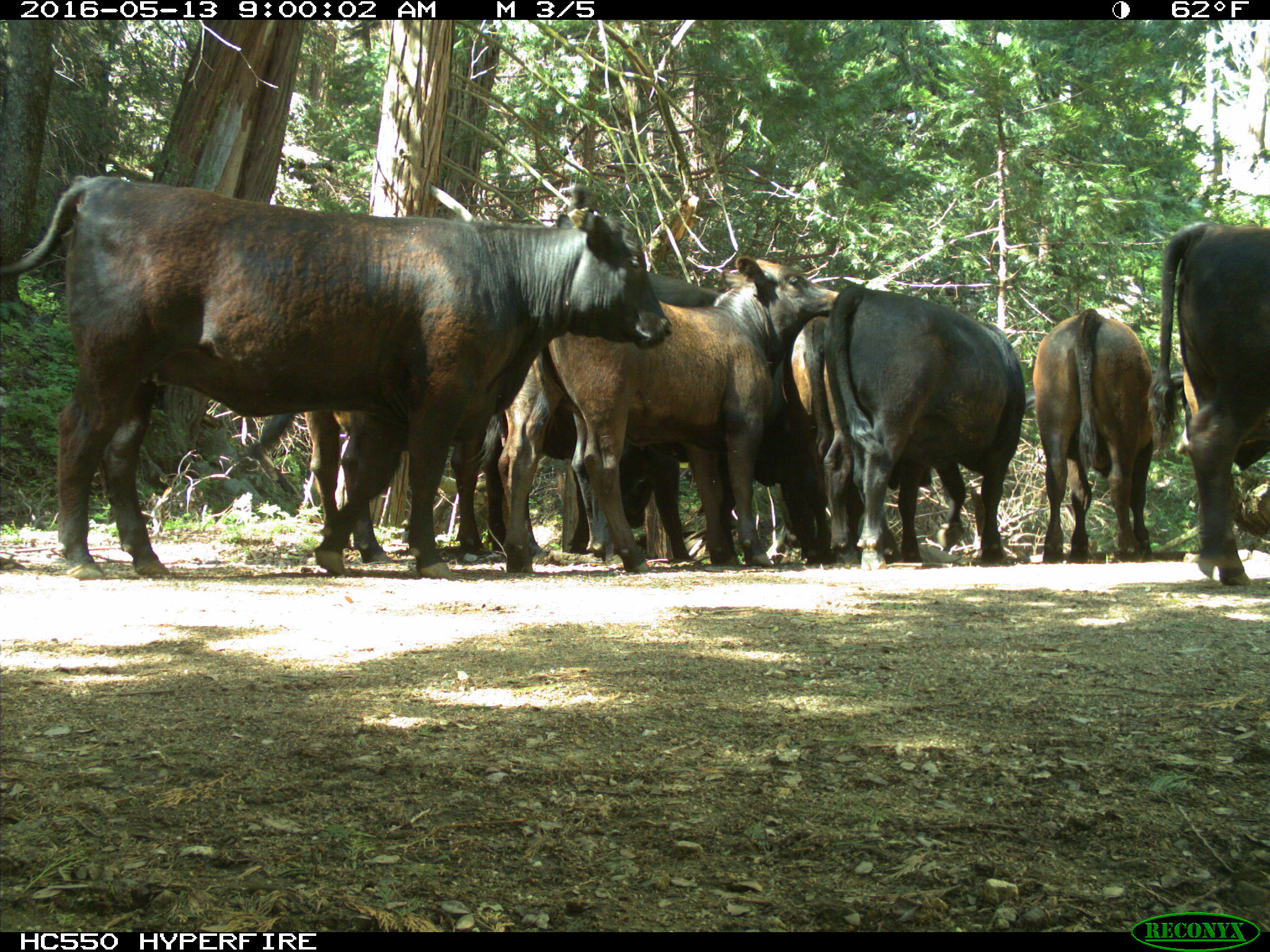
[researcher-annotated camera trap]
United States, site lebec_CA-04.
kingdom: Animalia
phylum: Chordata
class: Mammalia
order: Artiodactyla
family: Bovidae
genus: Bos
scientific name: Bos taurus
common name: domestic cow